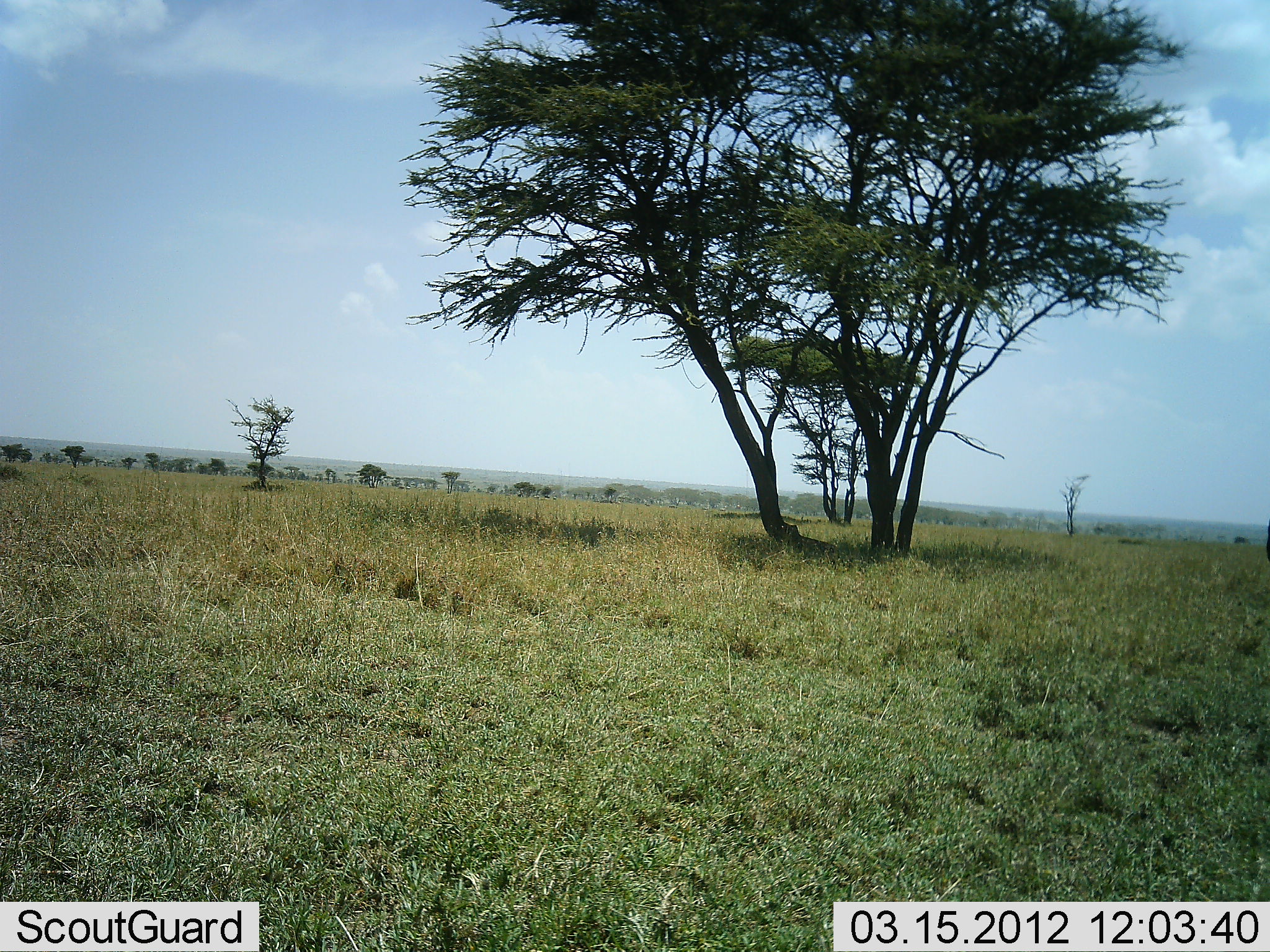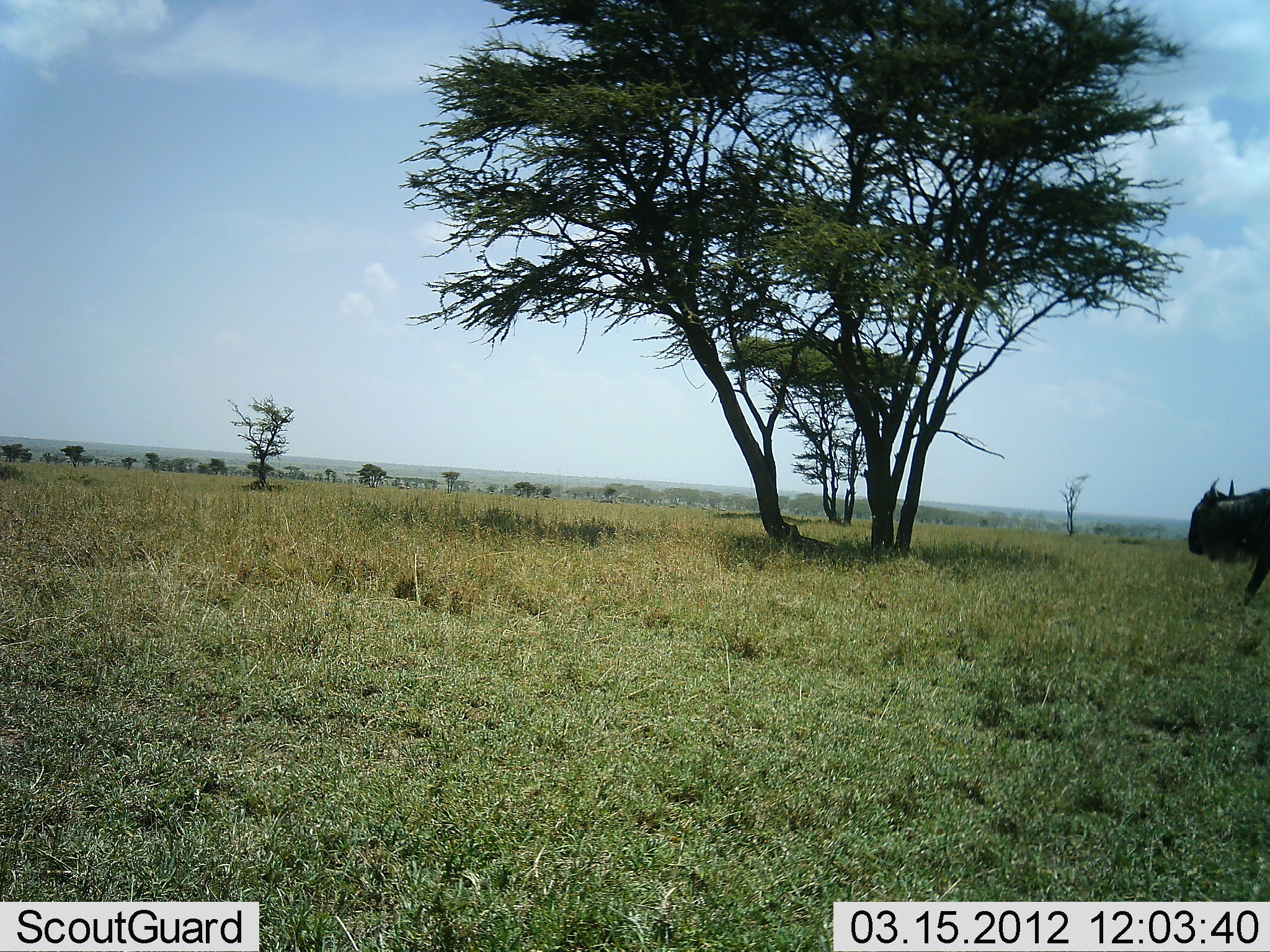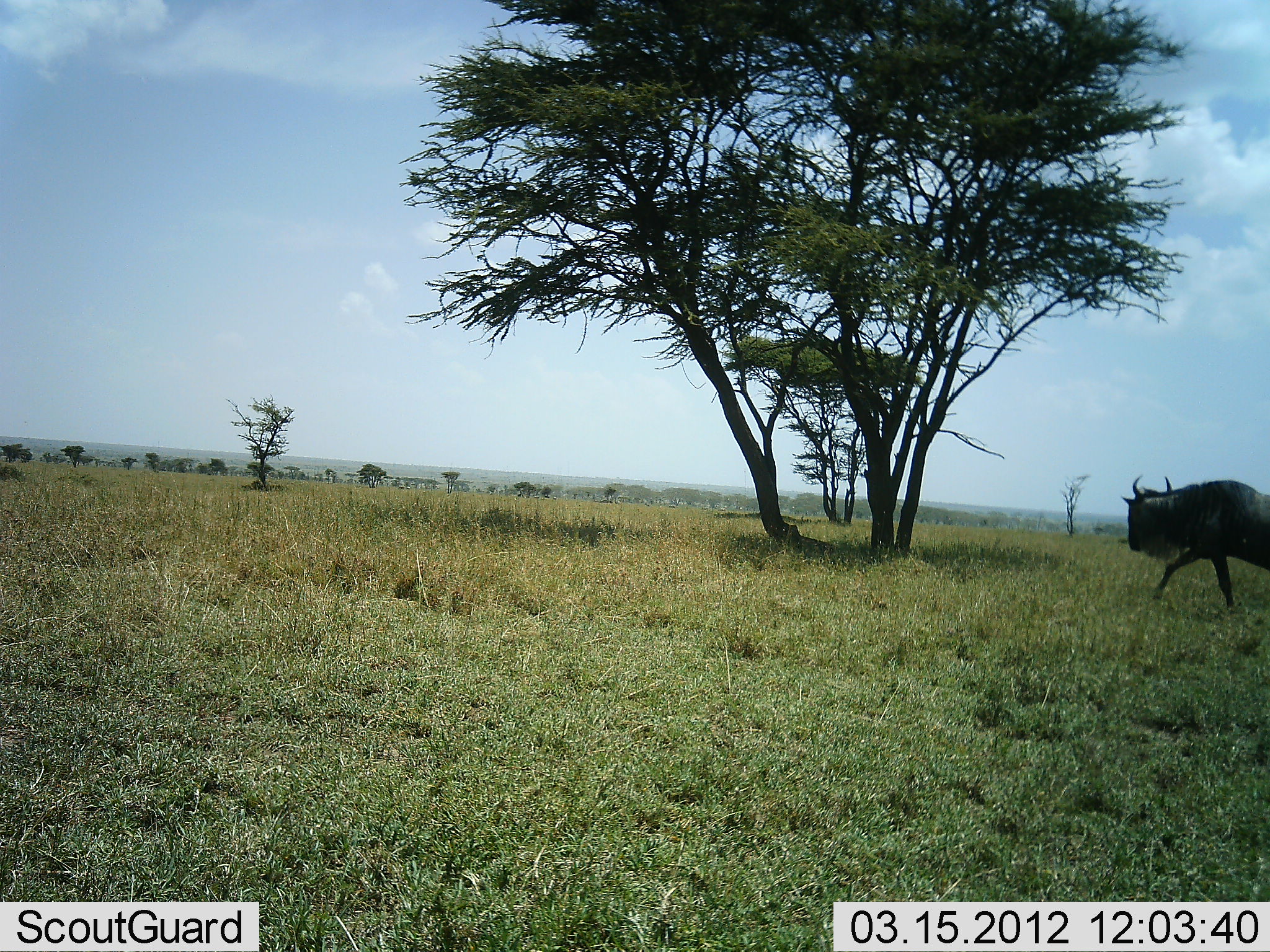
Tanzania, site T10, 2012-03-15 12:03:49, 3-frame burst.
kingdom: Animalia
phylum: Chordata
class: Mammalia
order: Artiodactyla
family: Bovidae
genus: Connochaetes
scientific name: Connochaetes taurinus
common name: blue wildebeest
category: wildebeest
Wildebeest (blue wildebeest) (Connochaetes taurinus), count 1. Behavior (volunteer vote fractions): standing 0%, resting 0%, moving 100%, interacting 0%. Young present (vote fraction): 0%. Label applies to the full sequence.